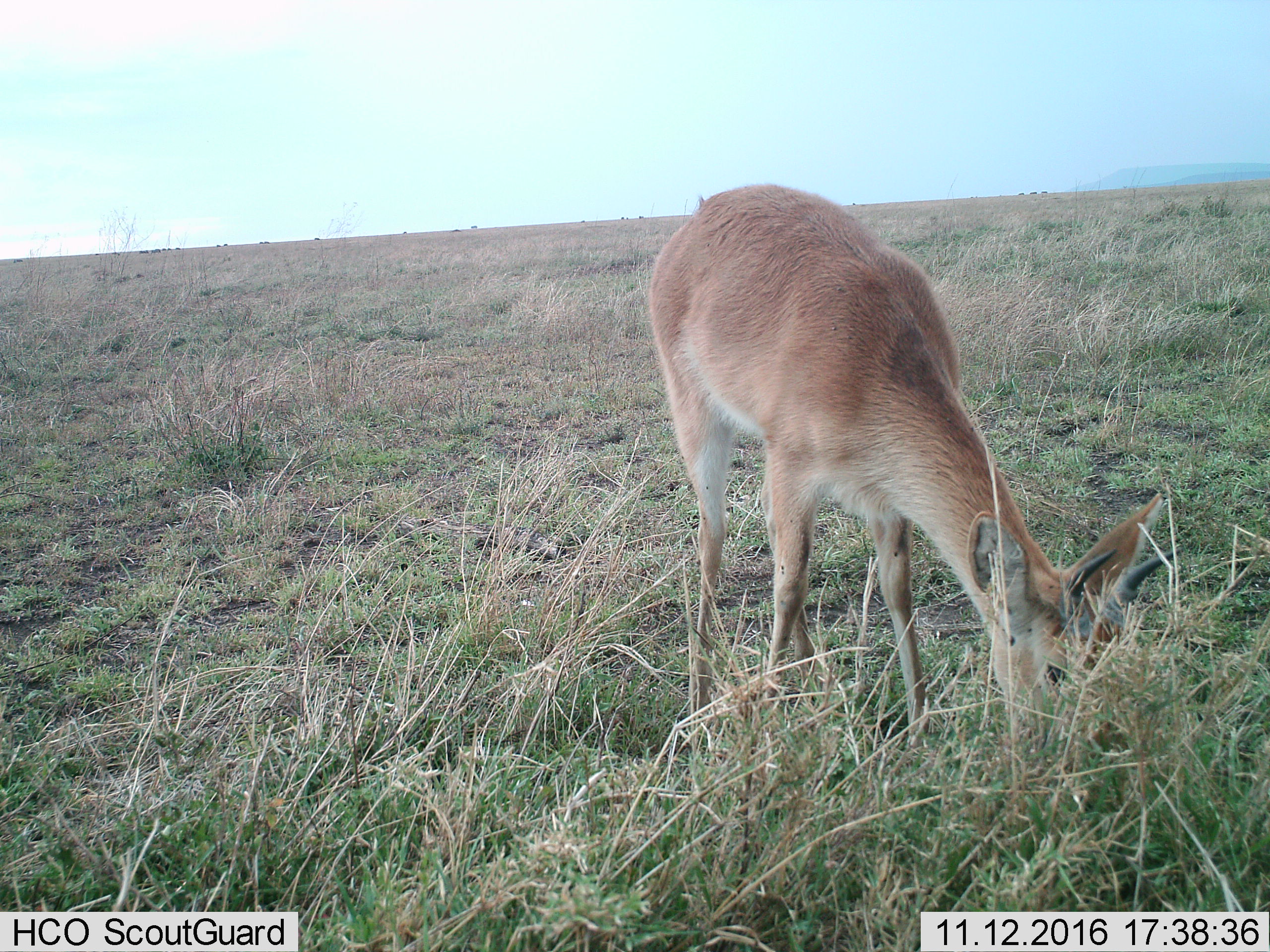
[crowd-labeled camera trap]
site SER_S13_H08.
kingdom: Animalia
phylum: Chordata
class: Mammalia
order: Artiodactyla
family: Bovidae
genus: Redunca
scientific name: Redunca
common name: reedbuck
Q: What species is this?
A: Reedbuck (Redunca).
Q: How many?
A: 1.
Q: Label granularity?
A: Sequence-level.